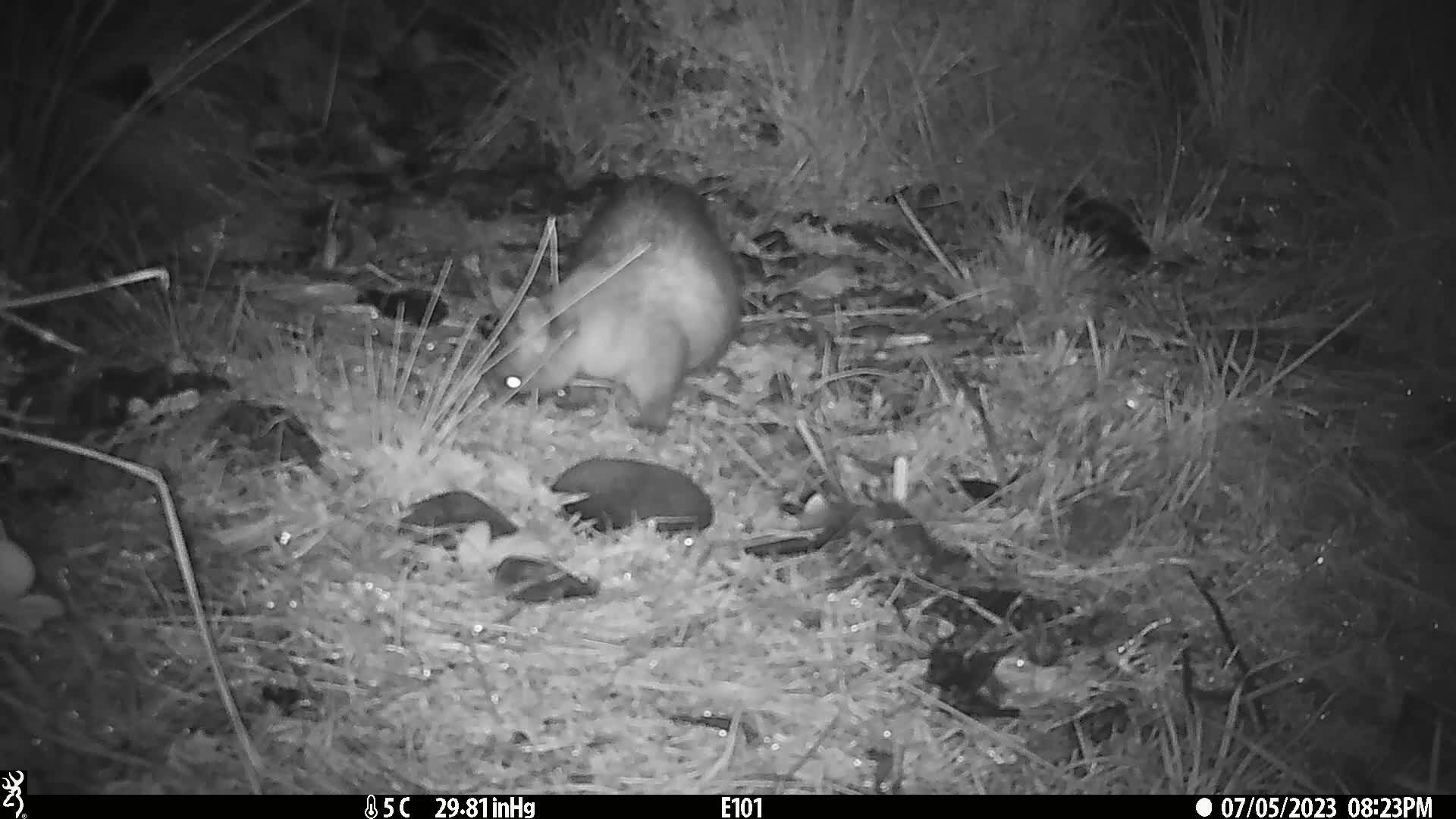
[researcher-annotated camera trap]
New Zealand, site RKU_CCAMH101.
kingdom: Animalia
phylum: Chordata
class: Mammalia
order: Diprotodontia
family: Phalangeridae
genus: Trichosurus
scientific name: Trichosurus vulpecula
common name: common brushtail possum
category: possum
Possum (common brushtail possum) (Trichosurus vulpecula).